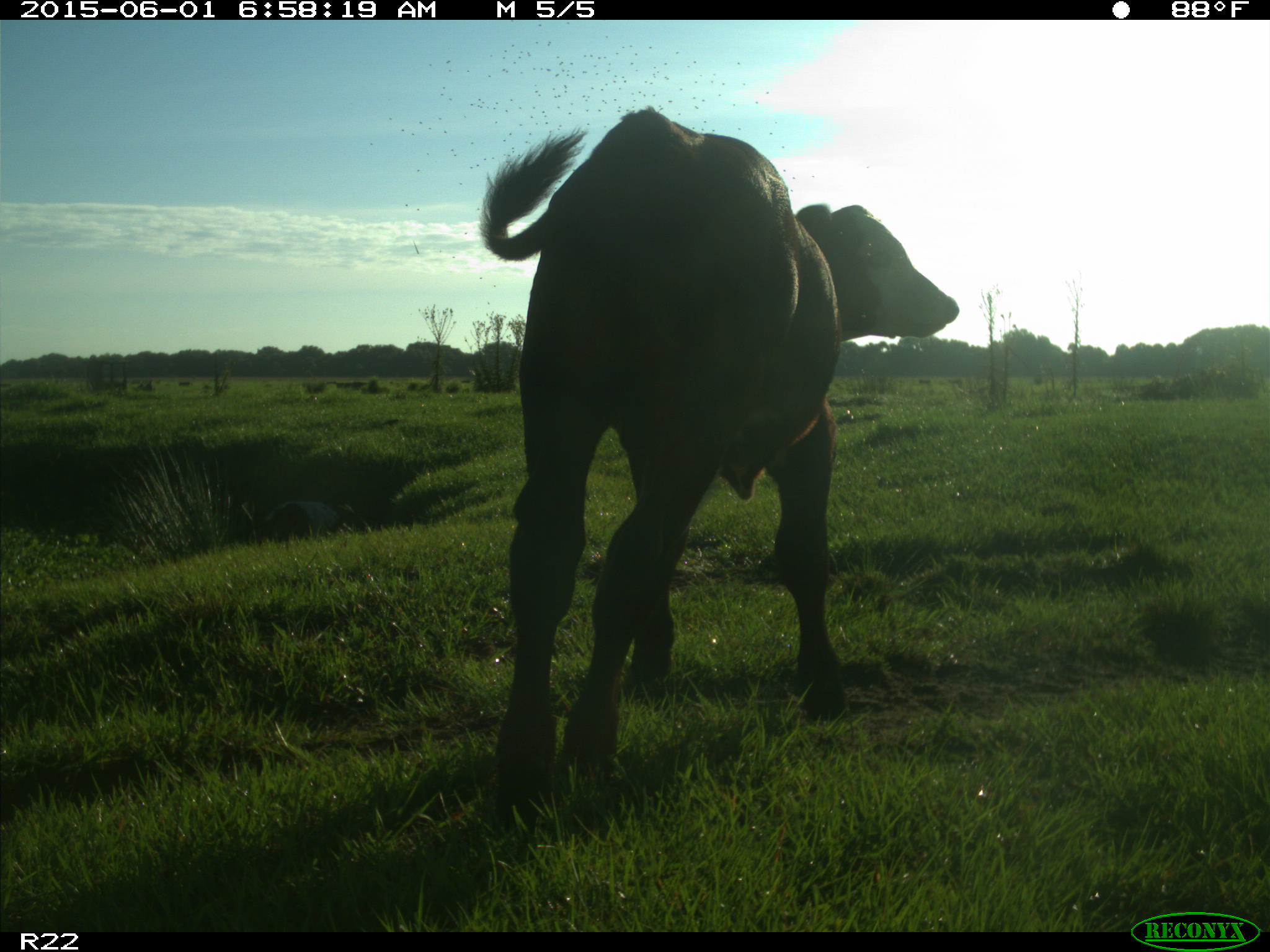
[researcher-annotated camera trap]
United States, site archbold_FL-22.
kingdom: Animalia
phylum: Chordata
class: Mammalia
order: Artiodactyla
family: Bovidae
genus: Bos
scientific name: Bos taurus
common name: domestic cow